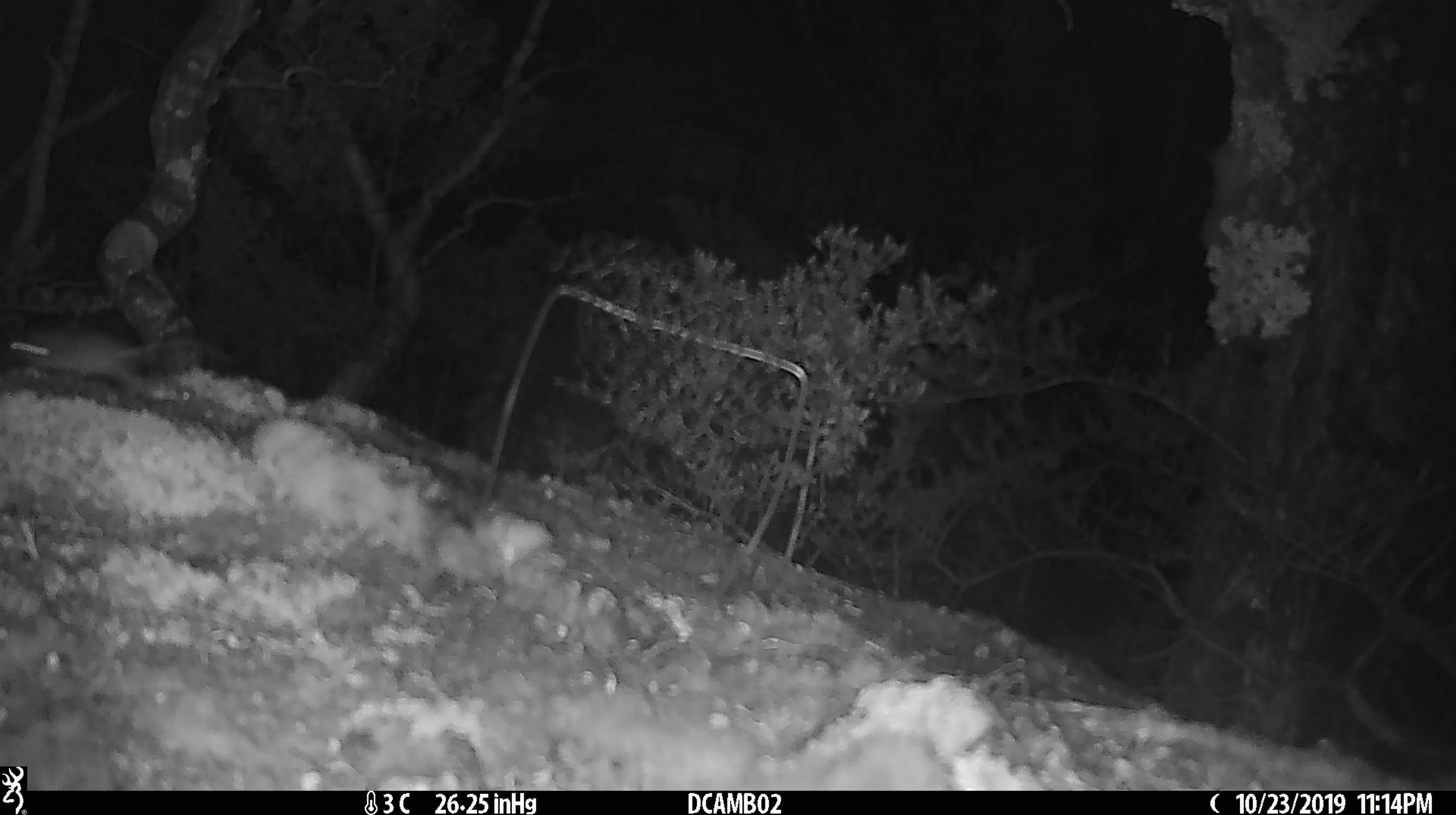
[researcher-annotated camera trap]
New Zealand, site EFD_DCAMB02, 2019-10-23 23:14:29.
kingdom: Animalia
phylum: Chordata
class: Mammalia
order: Rodentia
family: Muridae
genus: Mus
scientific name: Mus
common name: mouse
Mouse (Mus).